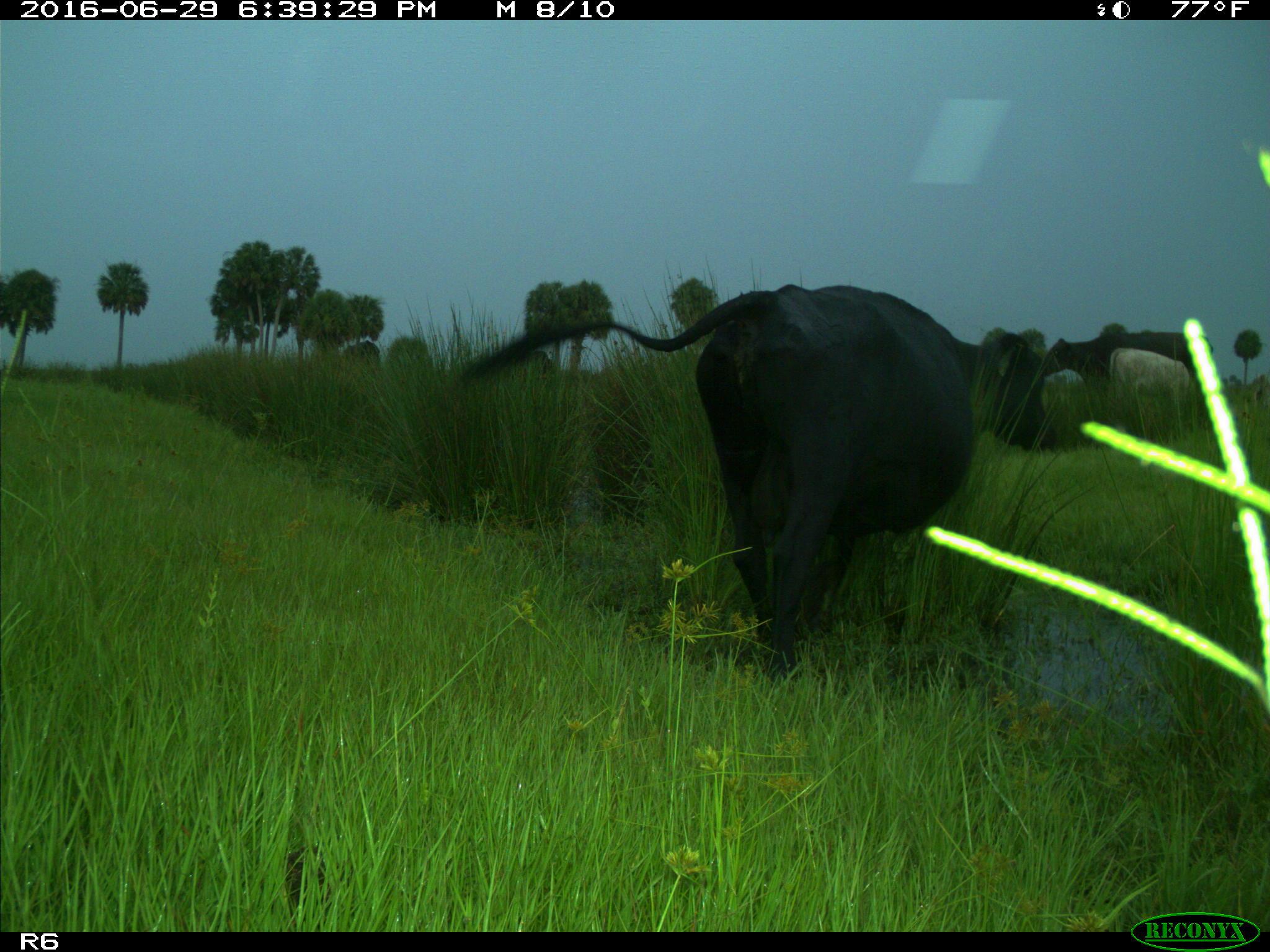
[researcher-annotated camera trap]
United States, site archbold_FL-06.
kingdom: Animalia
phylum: Chordata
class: Mammalia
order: Artiodactyla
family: Bovidae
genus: Bos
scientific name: Bos taurus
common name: domestic cow